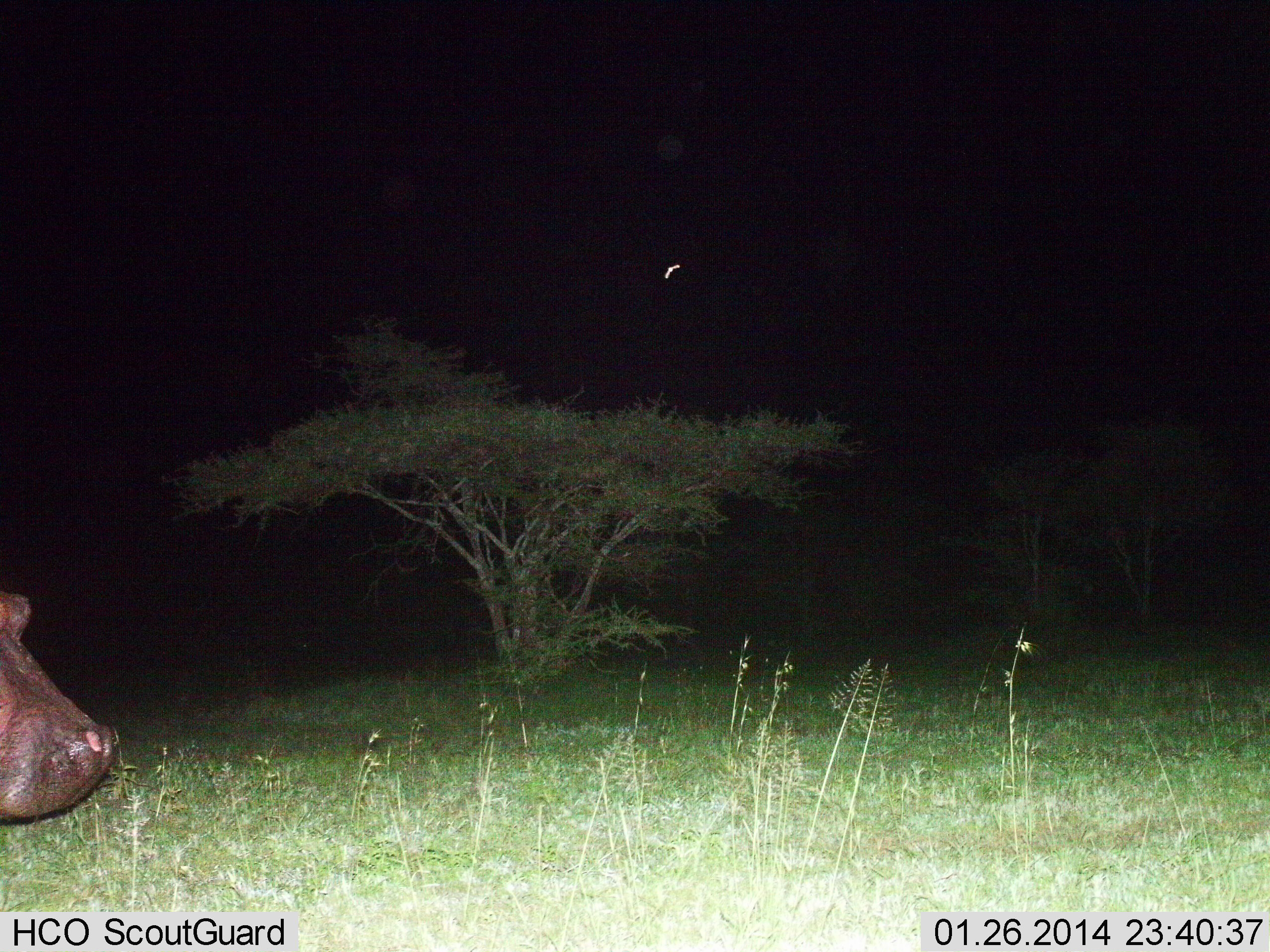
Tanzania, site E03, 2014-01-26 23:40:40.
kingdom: Animalia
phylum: Chordata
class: Mammalia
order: Artiodactyla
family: Hippopotamidae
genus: Hippopotamus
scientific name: Hippopotamus amphibius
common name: hippopotamus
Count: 1.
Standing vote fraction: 80%.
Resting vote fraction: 0%.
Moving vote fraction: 30%.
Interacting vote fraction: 0%.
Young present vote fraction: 0%.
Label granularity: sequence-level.